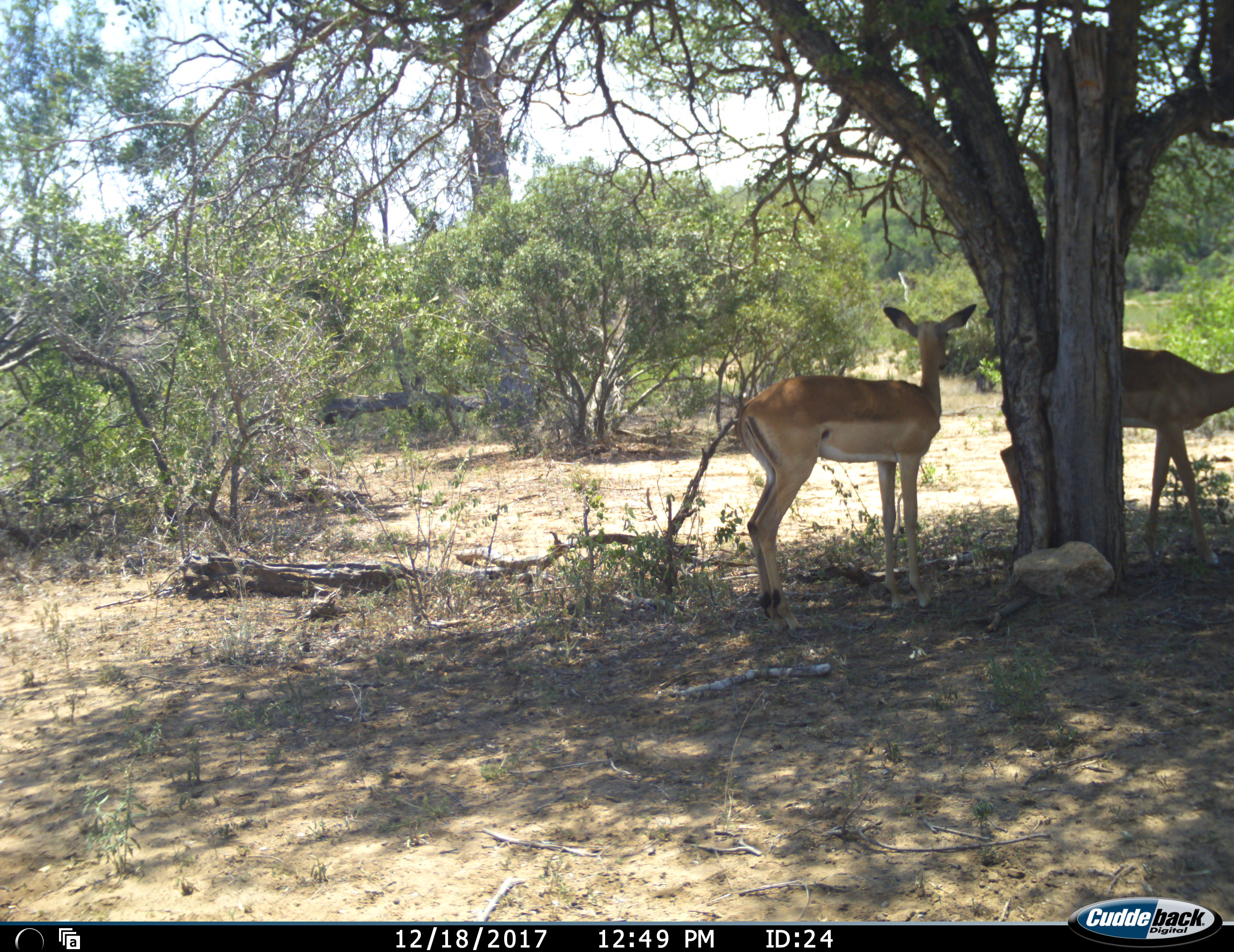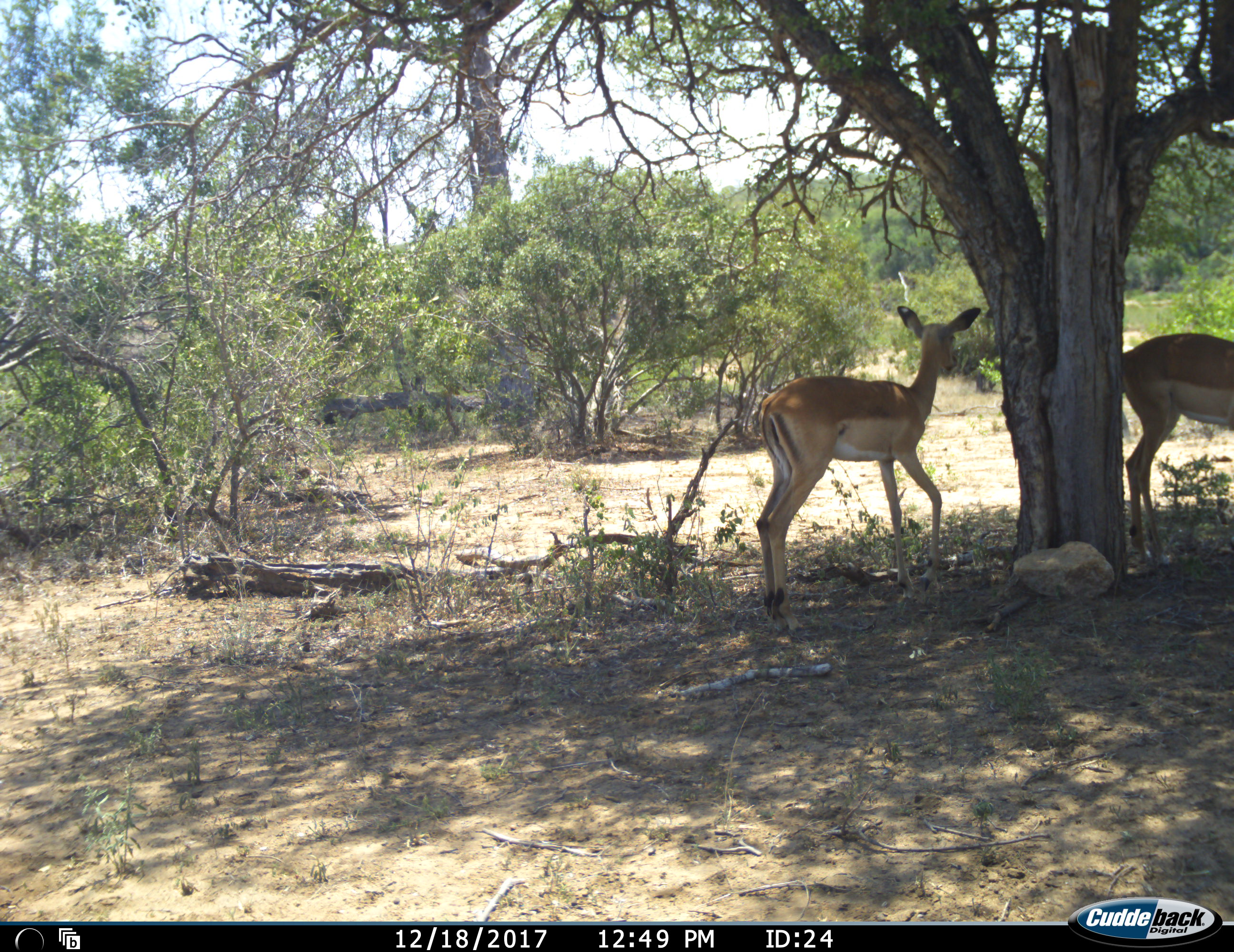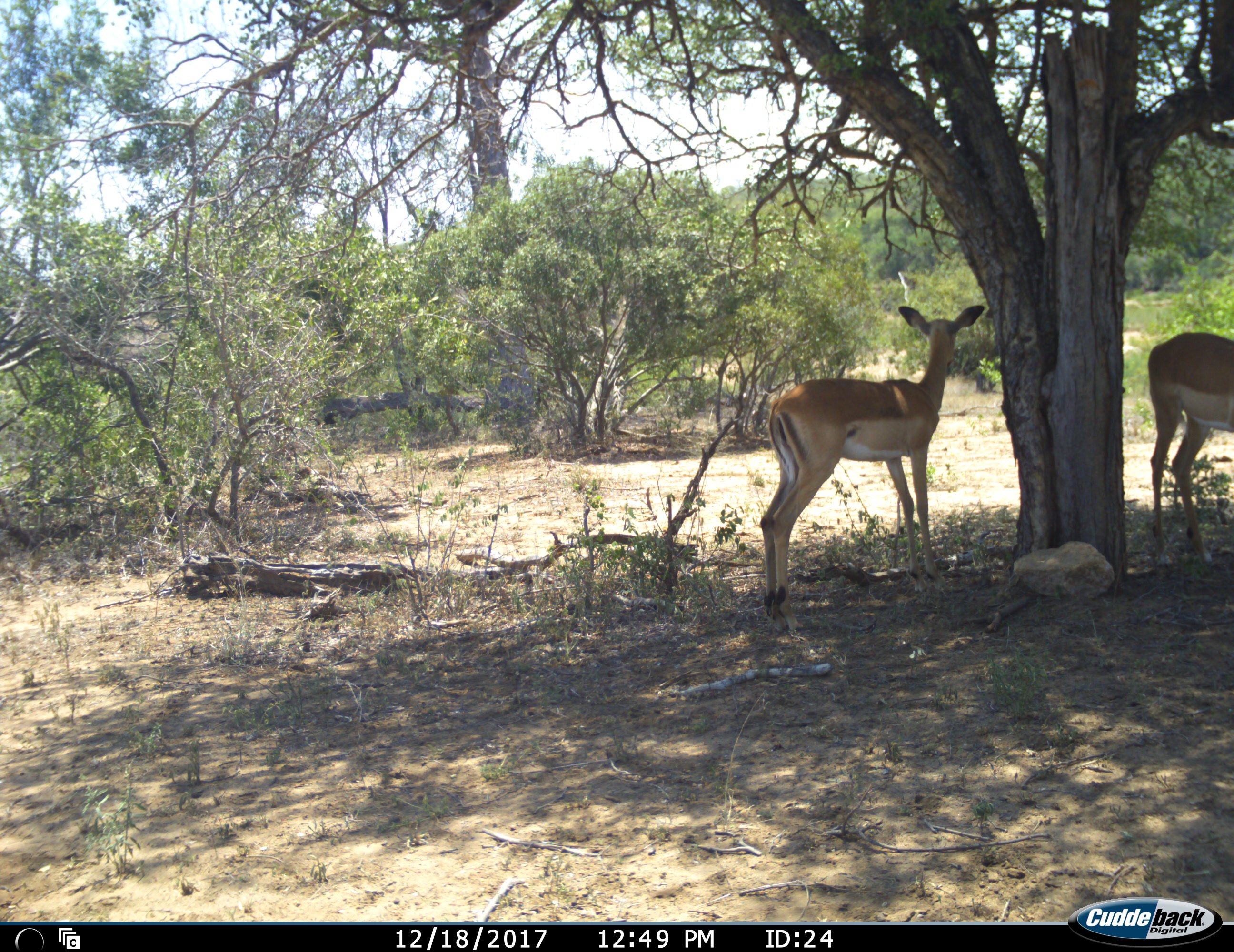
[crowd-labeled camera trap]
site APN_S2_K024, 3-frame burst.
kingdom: Animalia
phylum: Chordata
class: Mammalia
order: Artiodactyla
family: Bovidae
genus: Aepyceros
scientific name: Aepyceros melampus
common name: impala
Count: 2.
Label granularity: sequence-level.